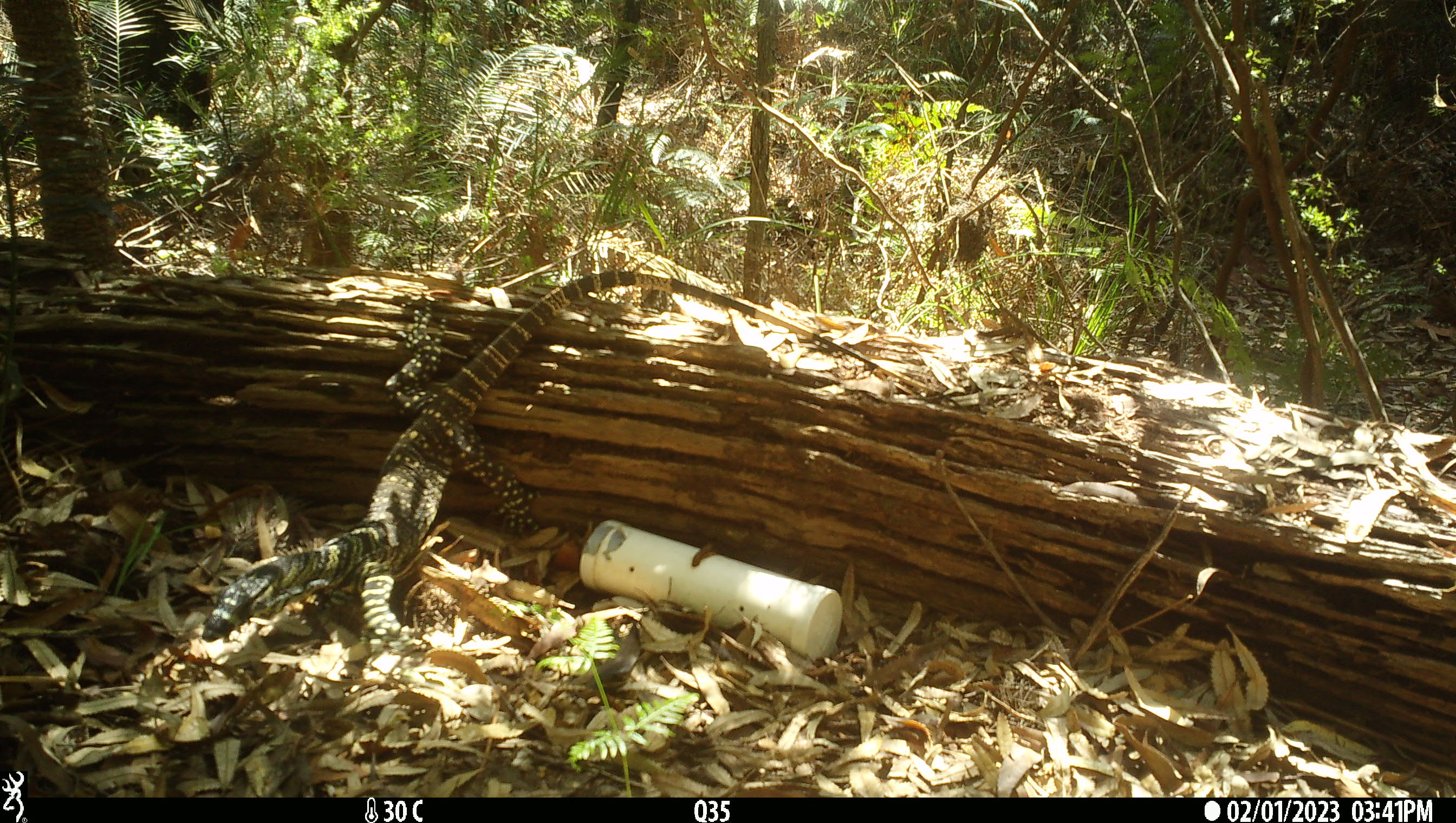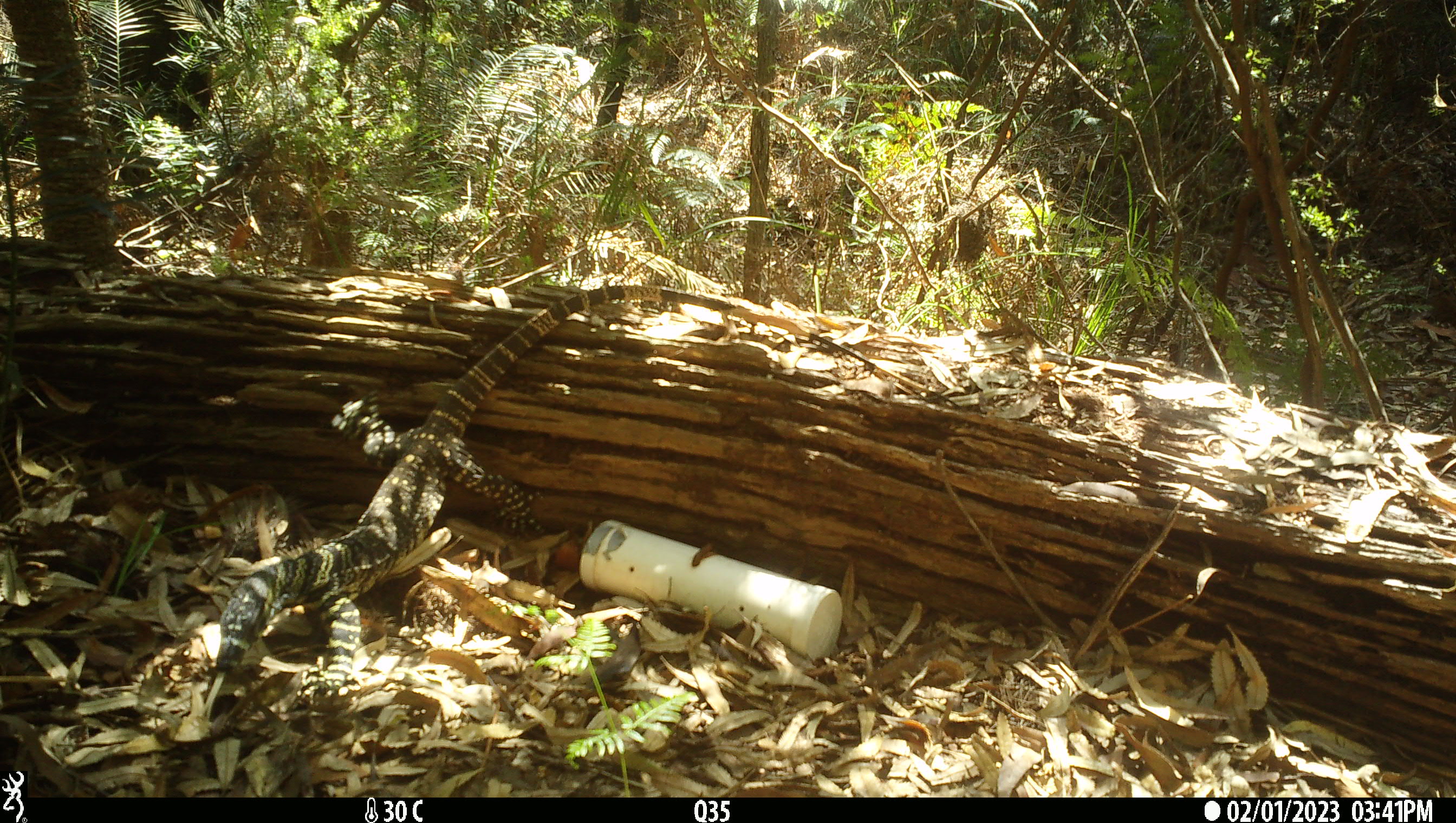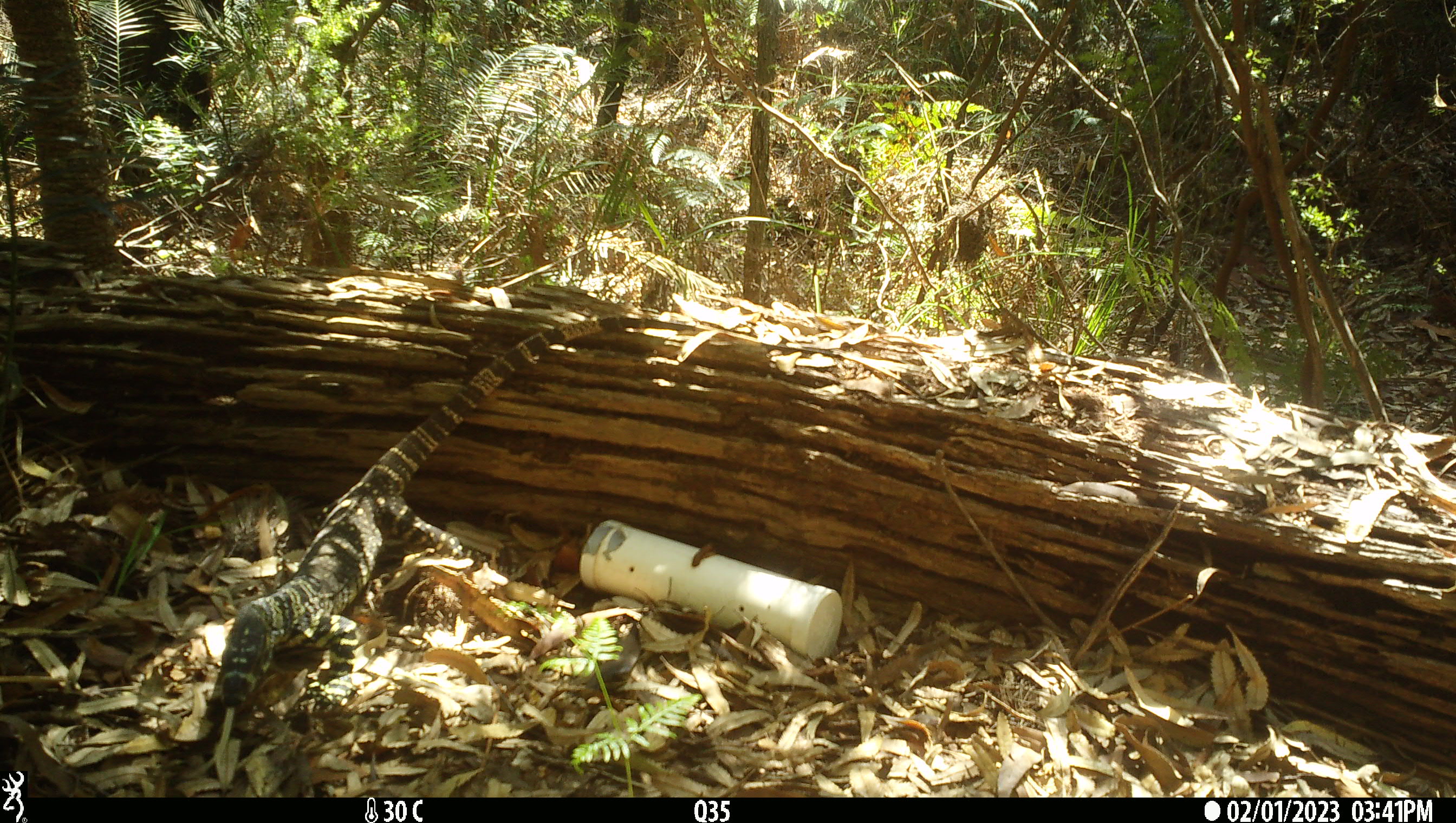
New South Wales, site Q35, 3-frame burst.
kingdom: Animalia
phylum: Chordata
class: Reptilia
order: Squamata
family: Varanidae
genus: Varanus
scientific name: Varanus varius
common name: lace monitor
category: goanna